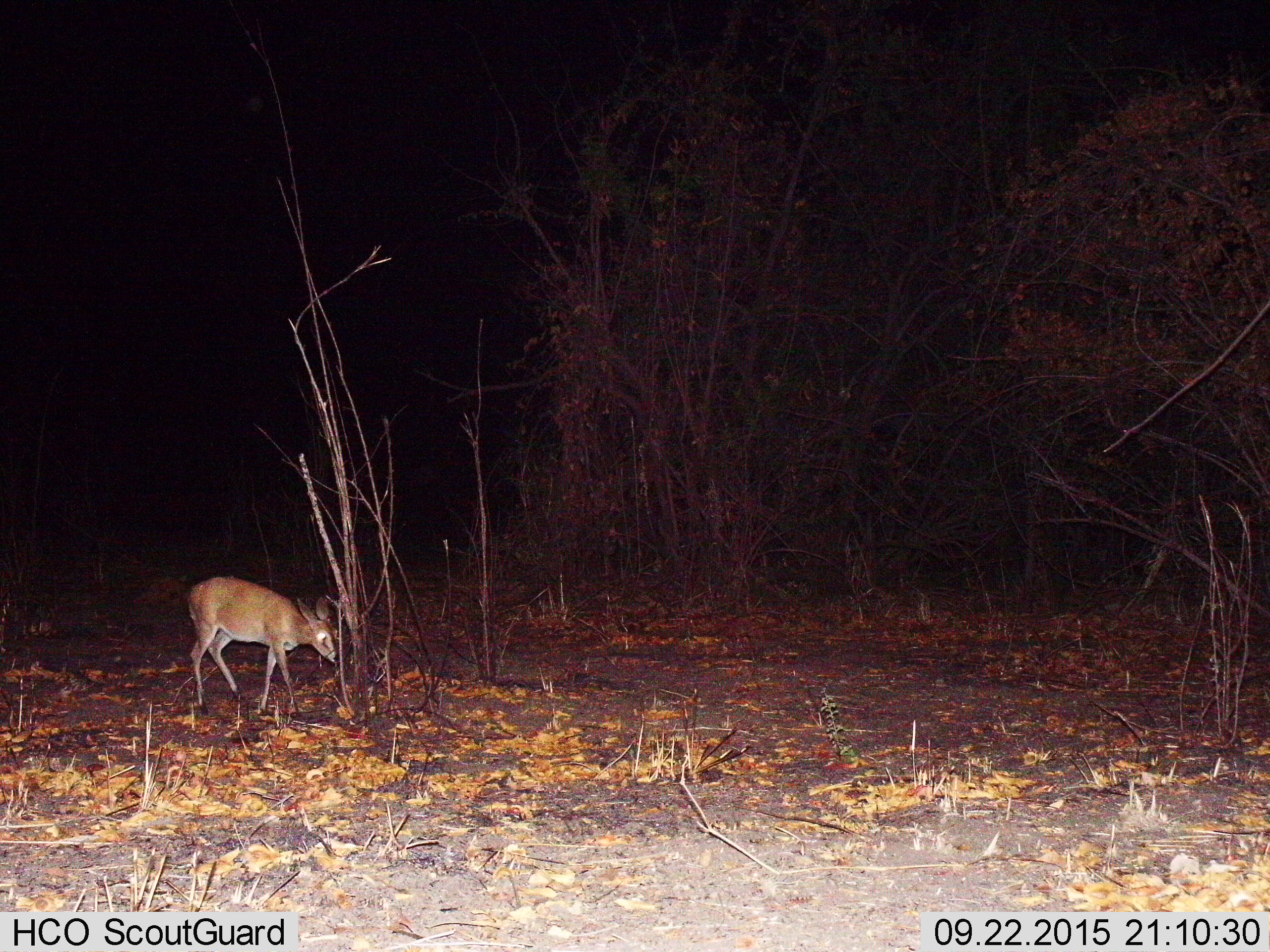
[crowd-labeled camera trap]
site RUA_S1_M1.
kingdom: Animalia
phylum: Chordata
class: Mammalia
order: Artiodactyla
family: Bovidae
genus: Sylvicapra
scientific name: Sylvicapra grimmia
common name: common duiker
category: duikercommongrey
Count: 1.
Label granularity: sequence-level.